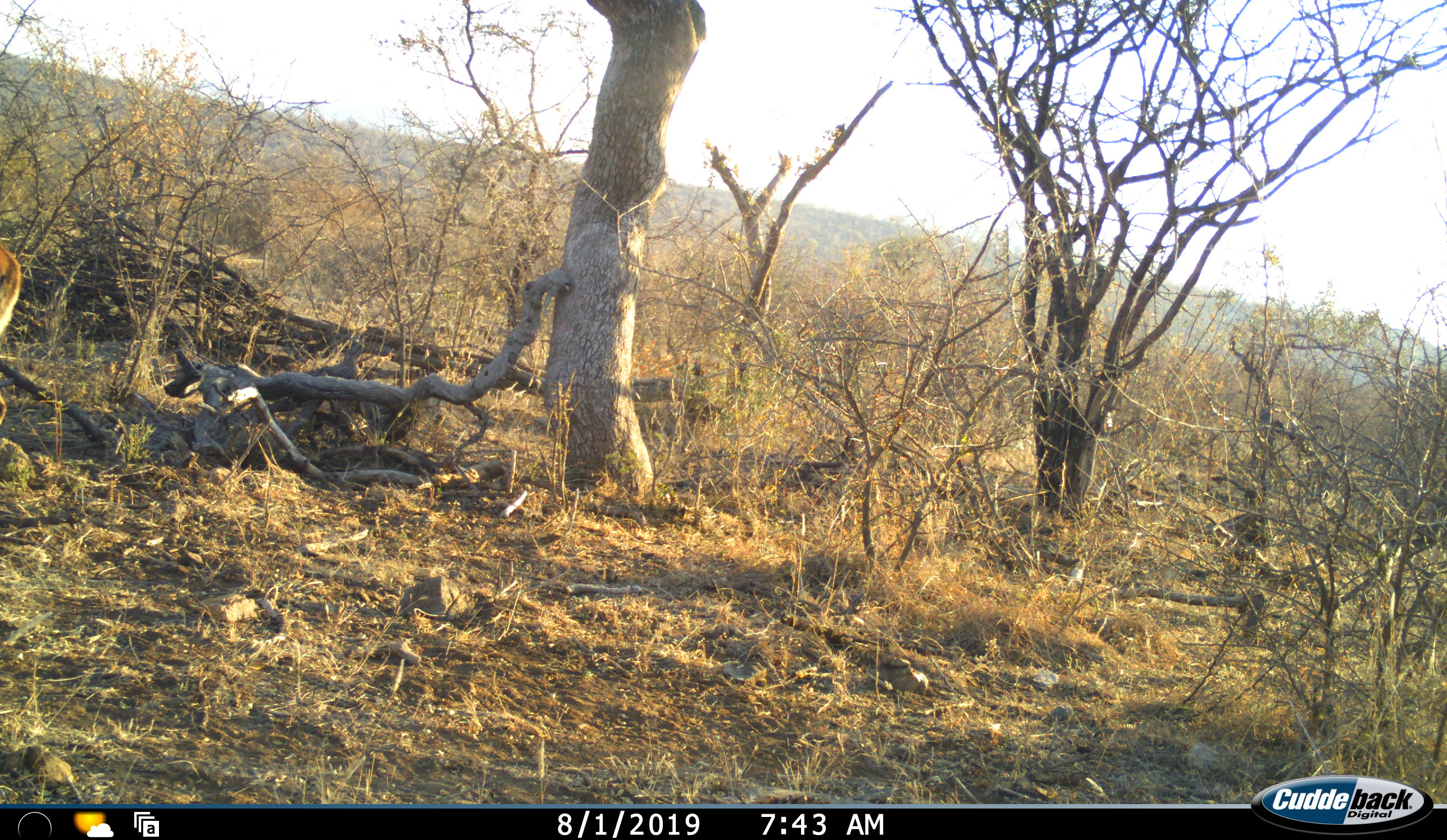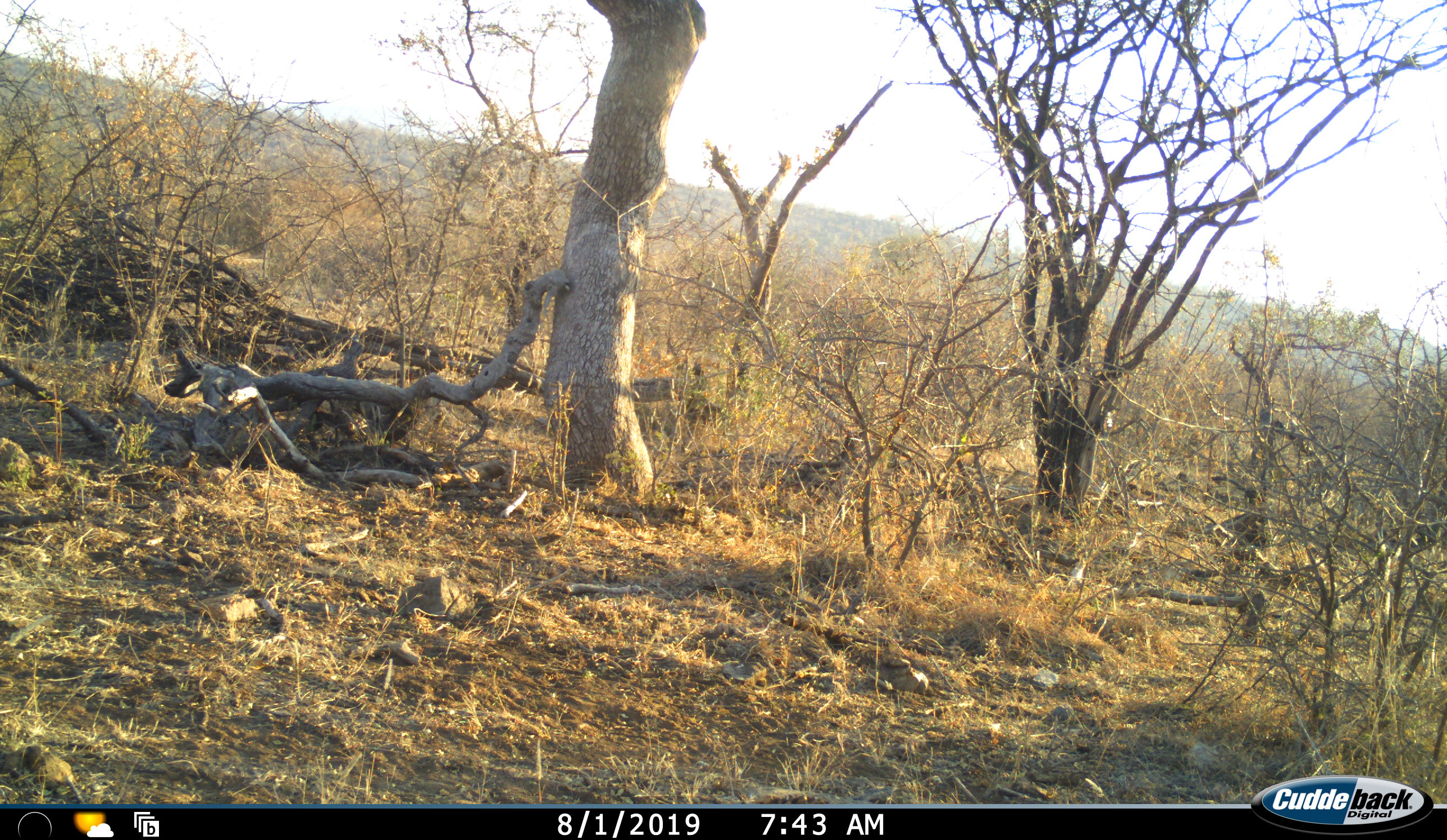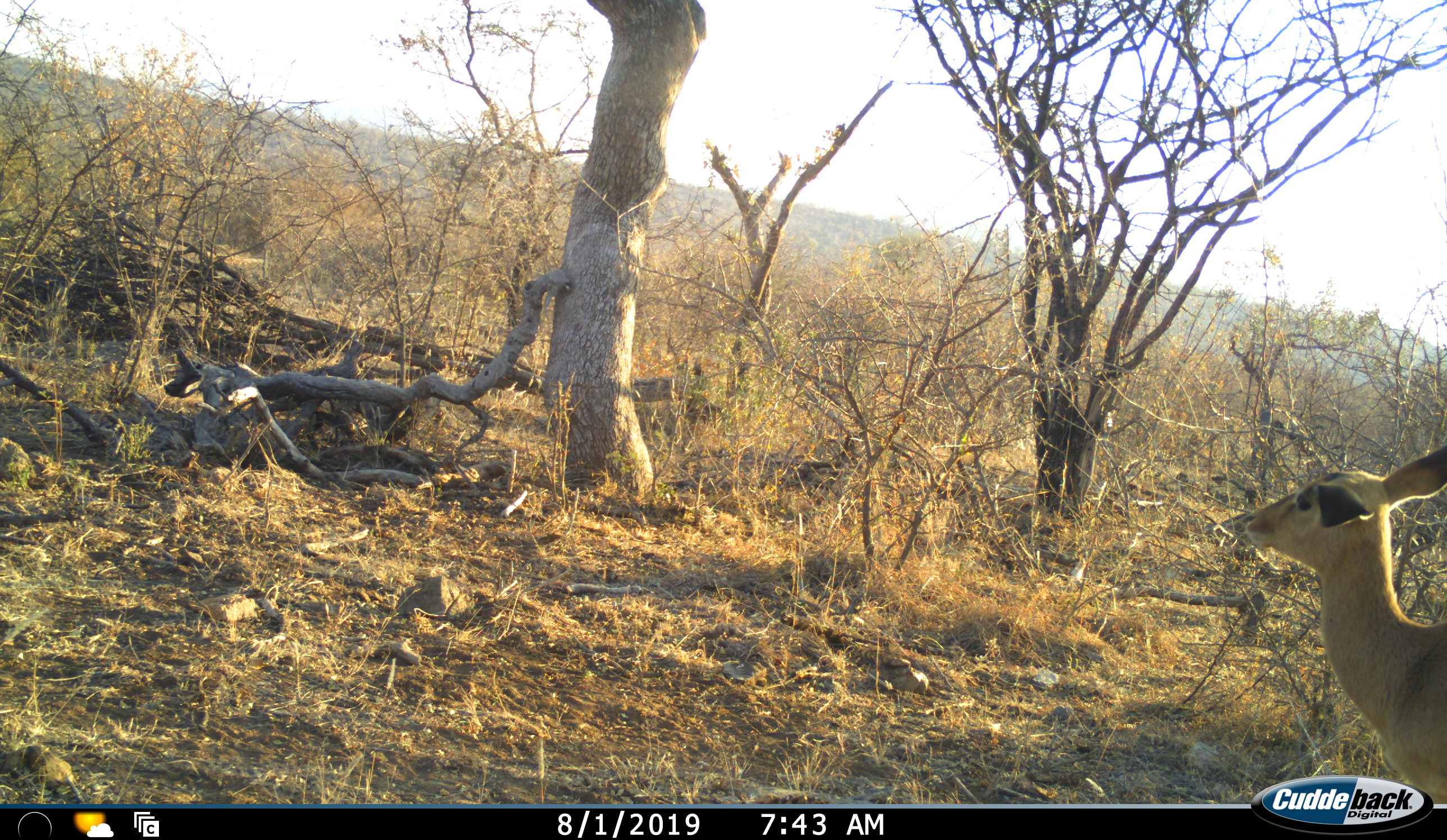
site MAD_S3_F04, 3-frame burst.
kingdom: Animalia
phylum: Chordata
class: Mammalia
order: Artiodactyla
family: Bovidae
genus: Aepyceros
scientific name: Aepyceros melampus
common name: impala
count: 1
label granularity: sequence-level